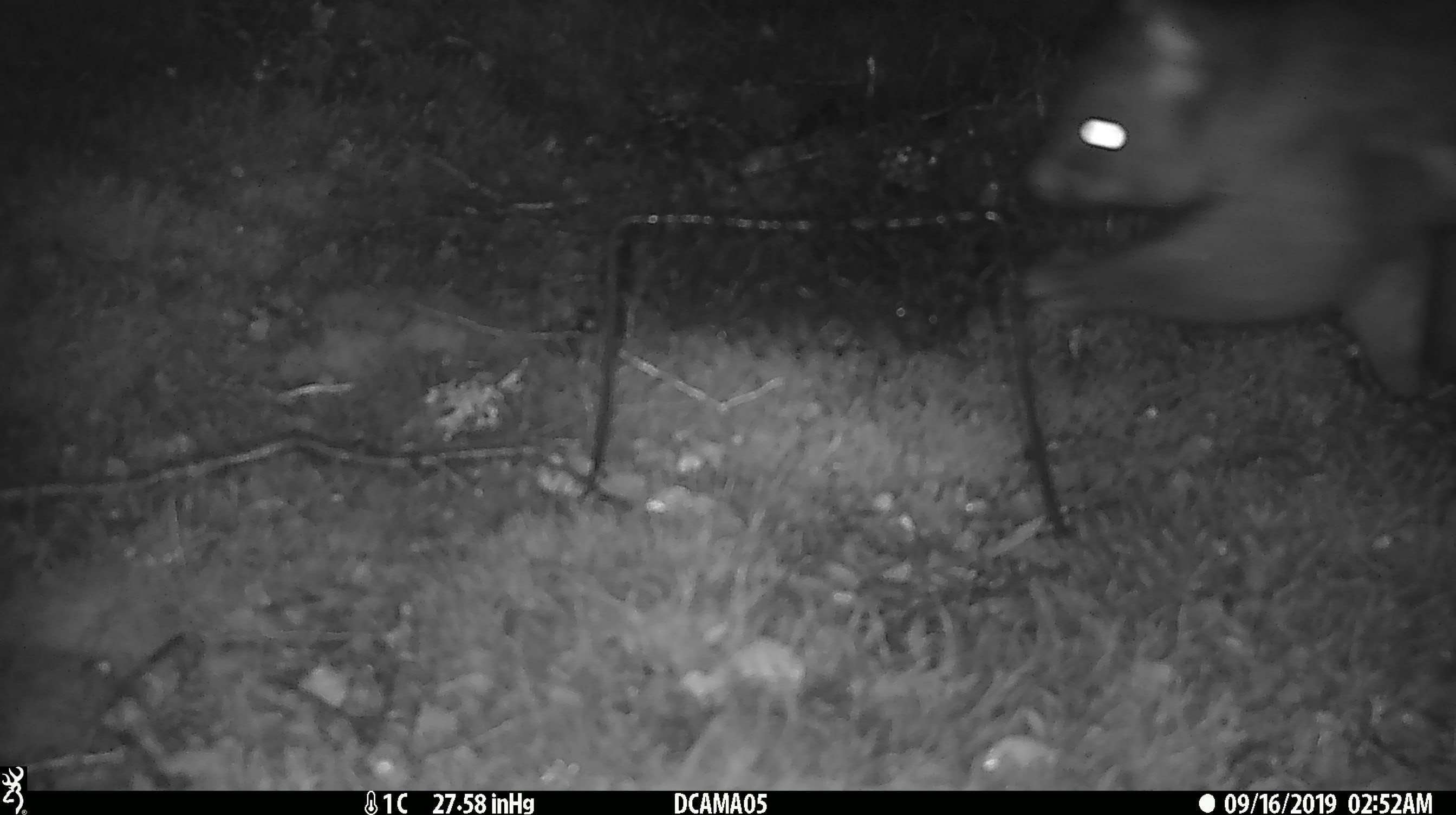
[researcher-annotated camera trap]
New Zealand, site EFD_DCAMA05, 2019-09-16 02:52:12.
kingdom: Animalia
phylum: Chordata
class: Mammalia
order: Diprotodontia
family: Phalangeridae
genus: Trichosurus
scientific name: Trichosurus vulpecula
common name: common brushtail possum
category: possum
Possum (common brushtail possum) (Trichosurus vulpecula).